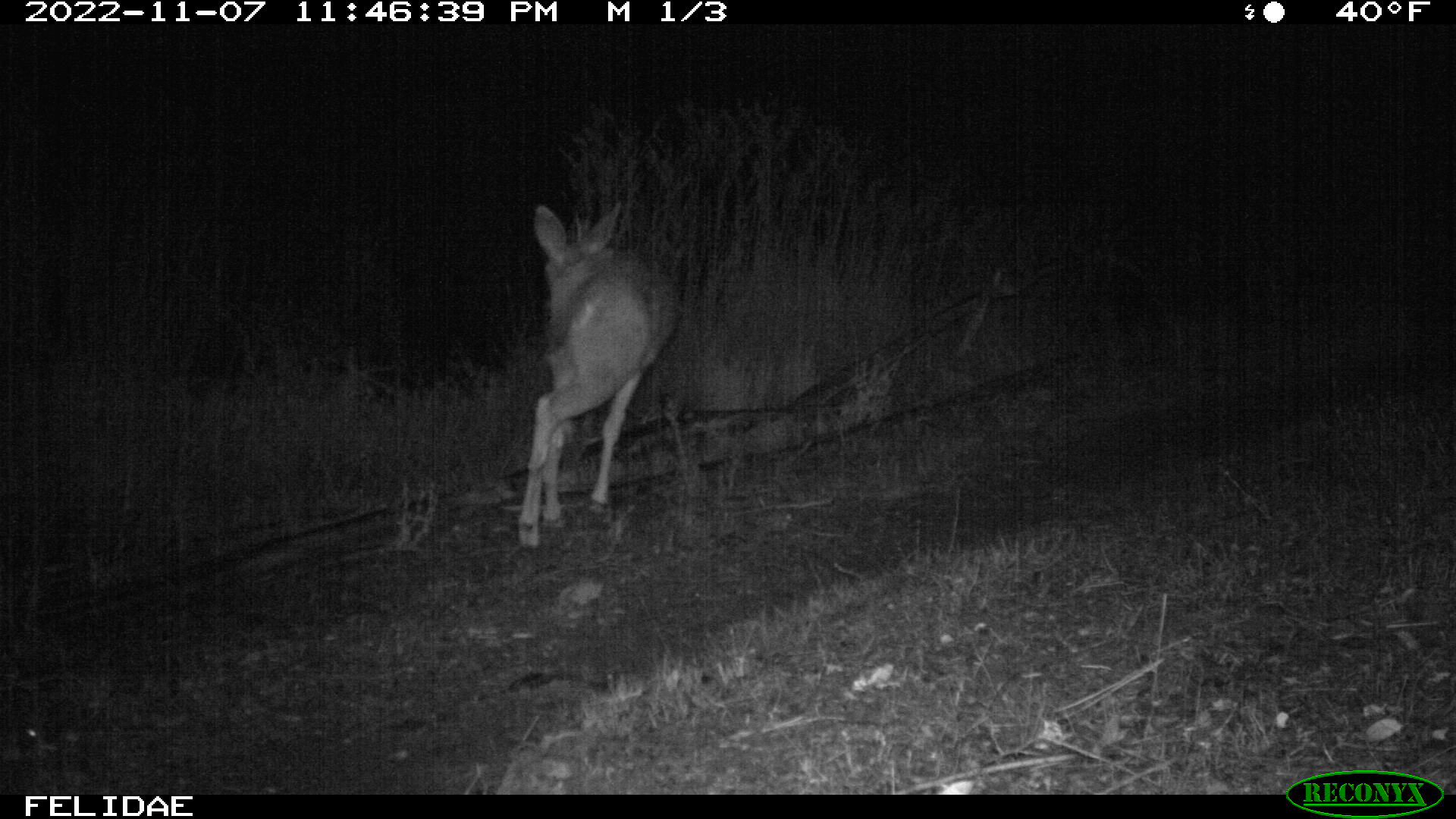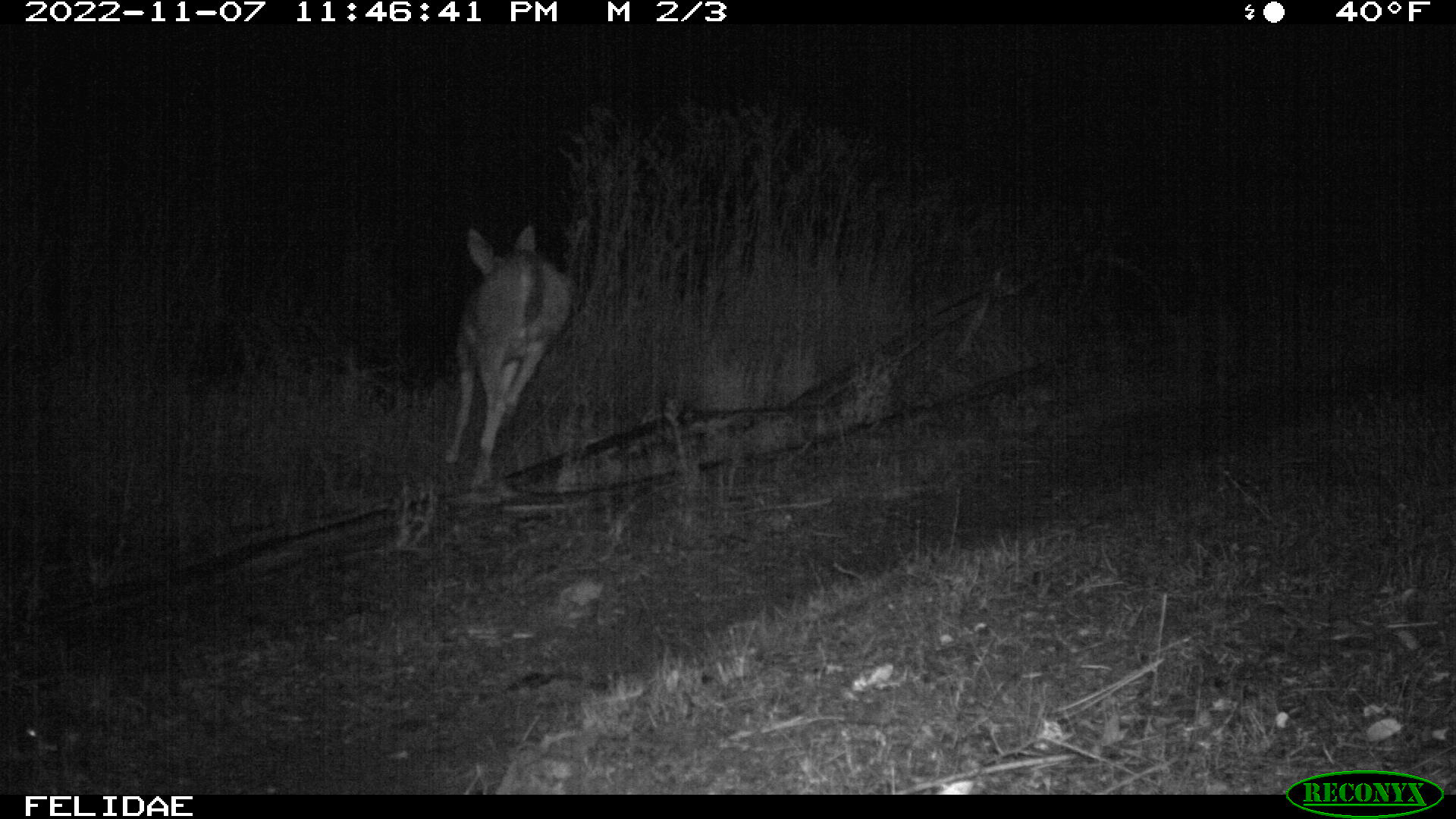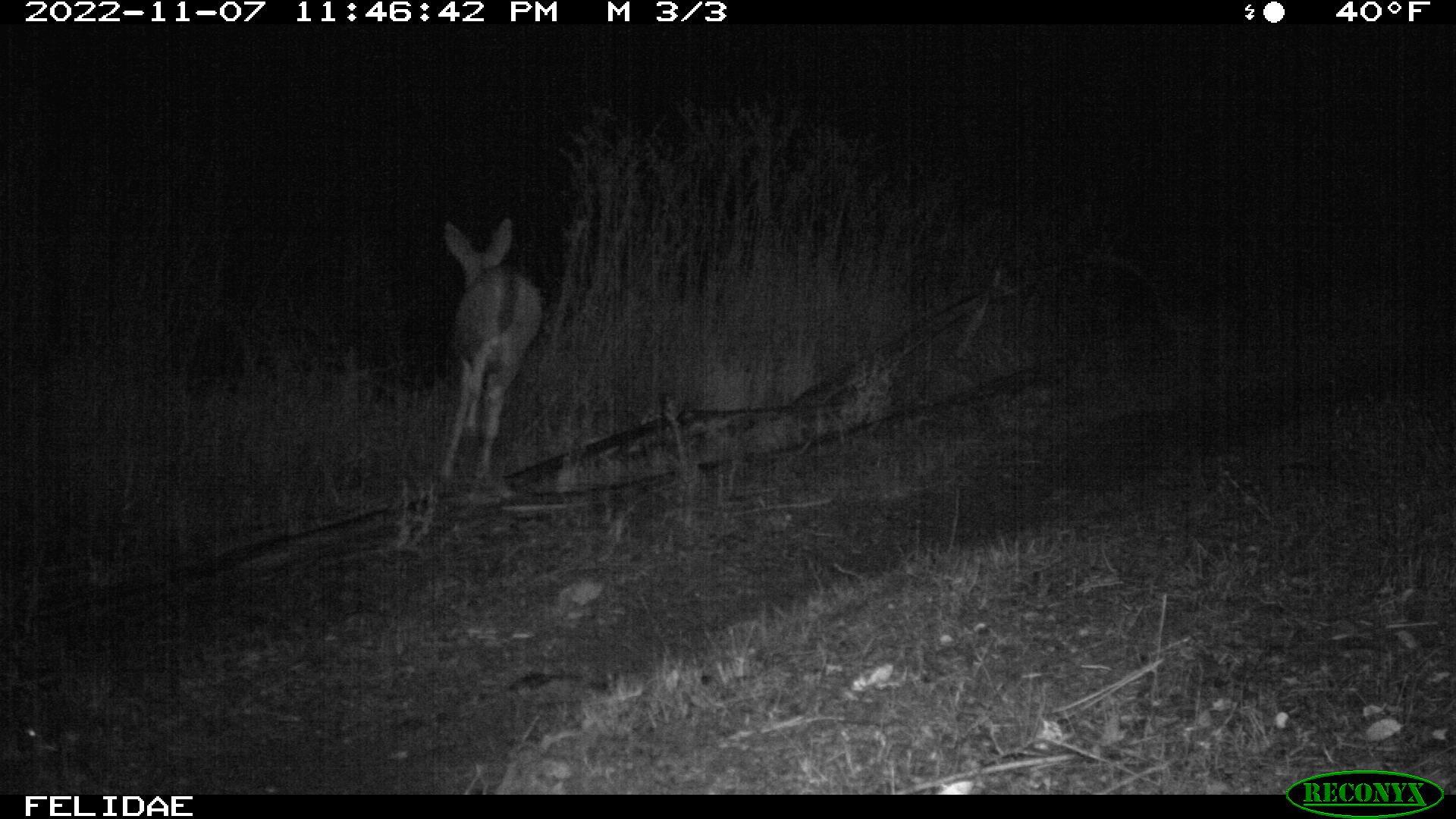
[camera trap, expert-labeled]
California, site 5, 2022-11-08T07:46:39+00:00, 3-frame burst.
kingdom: Animalia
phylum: Chordata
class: Mammalia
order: Artiodactyla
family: Cervidae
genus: Odocoileus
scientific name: Odocoileus hemionus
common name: mule deer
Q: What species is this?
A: Mule deer (Odocoileus hemionus).